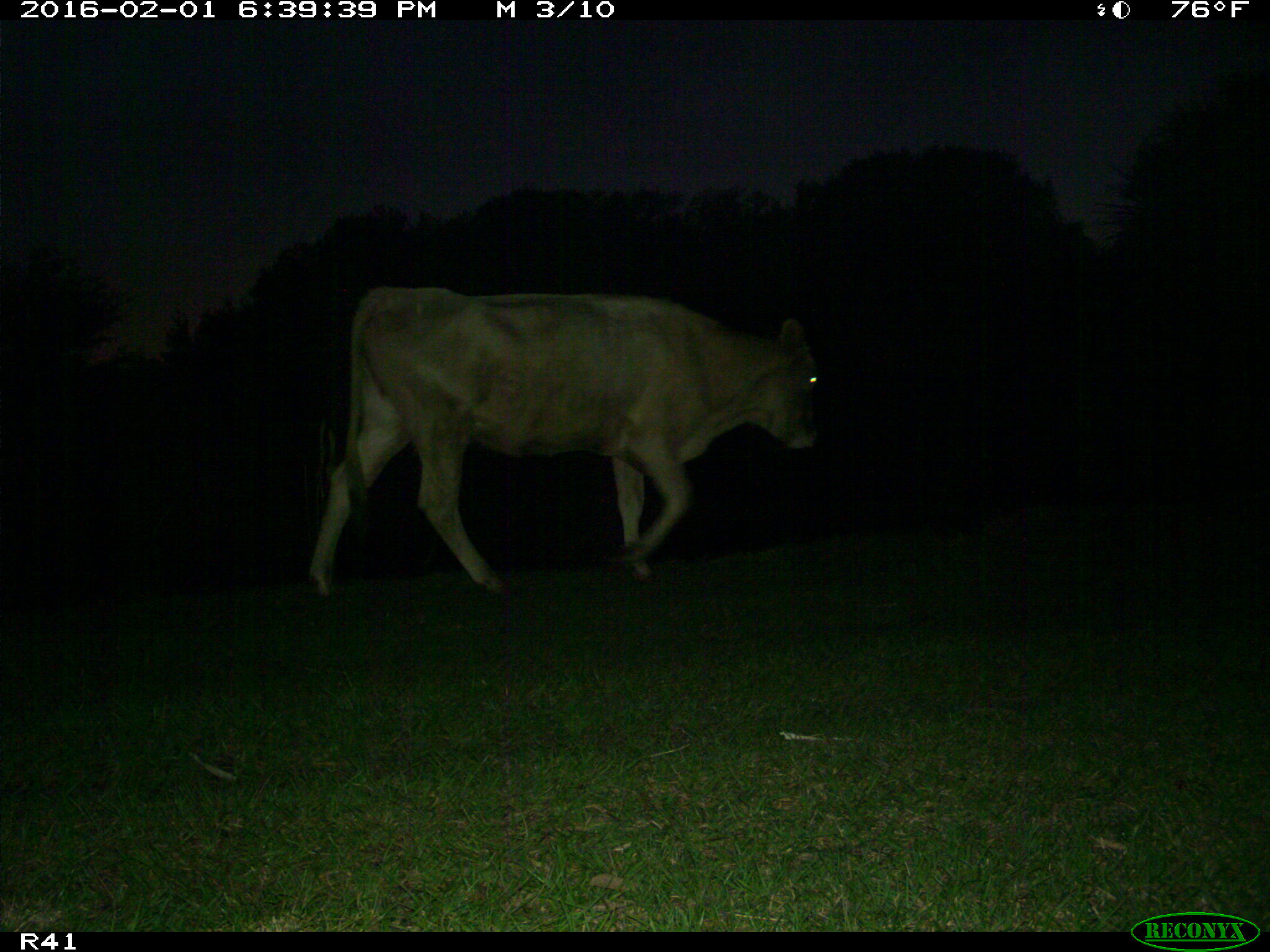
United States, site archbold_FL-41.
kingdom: Animalia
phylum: Chordata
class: Mammalia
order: Artiodactyla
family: Bovidae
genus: Bos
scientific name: Bos taurus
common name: domestic cow